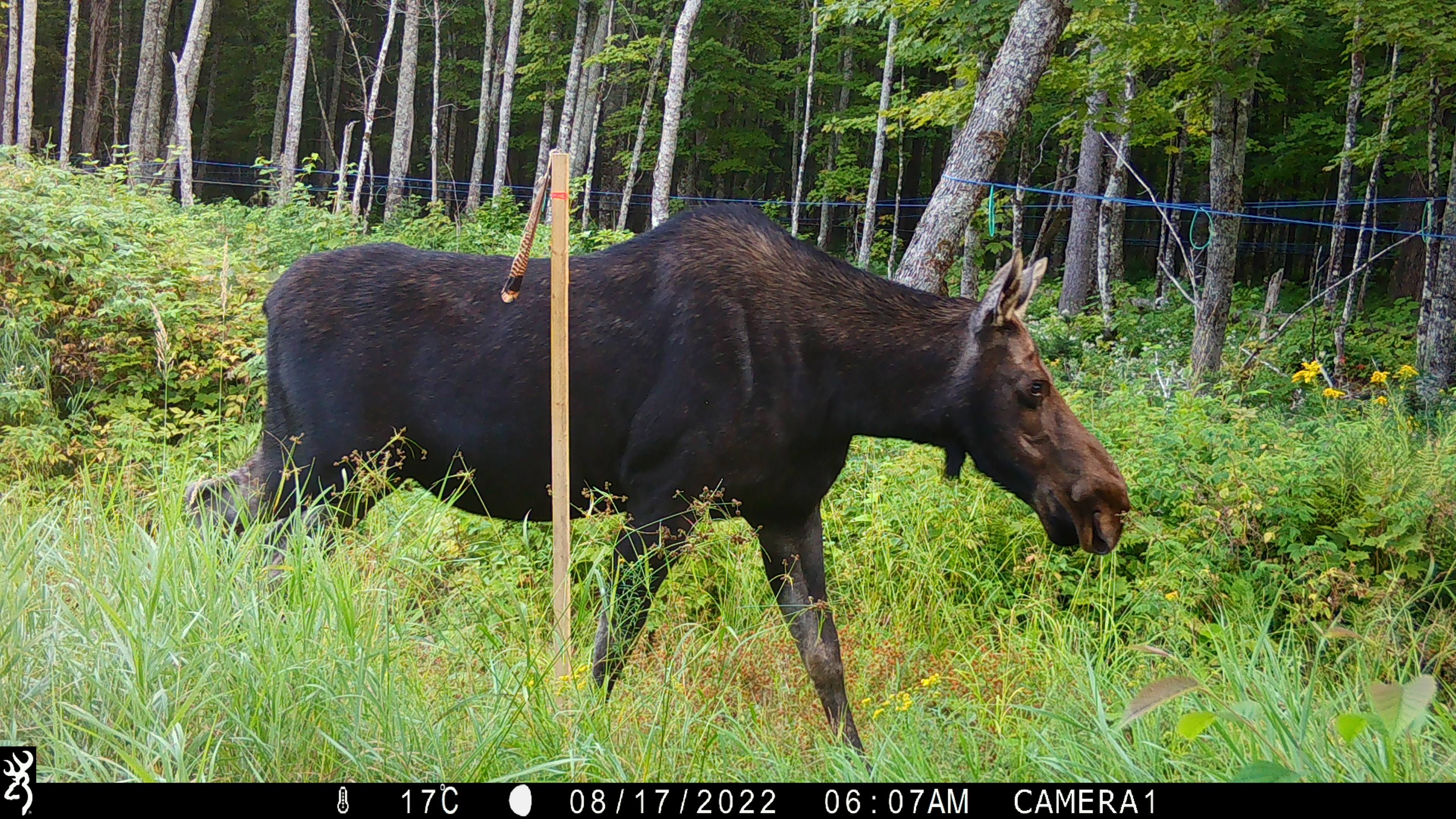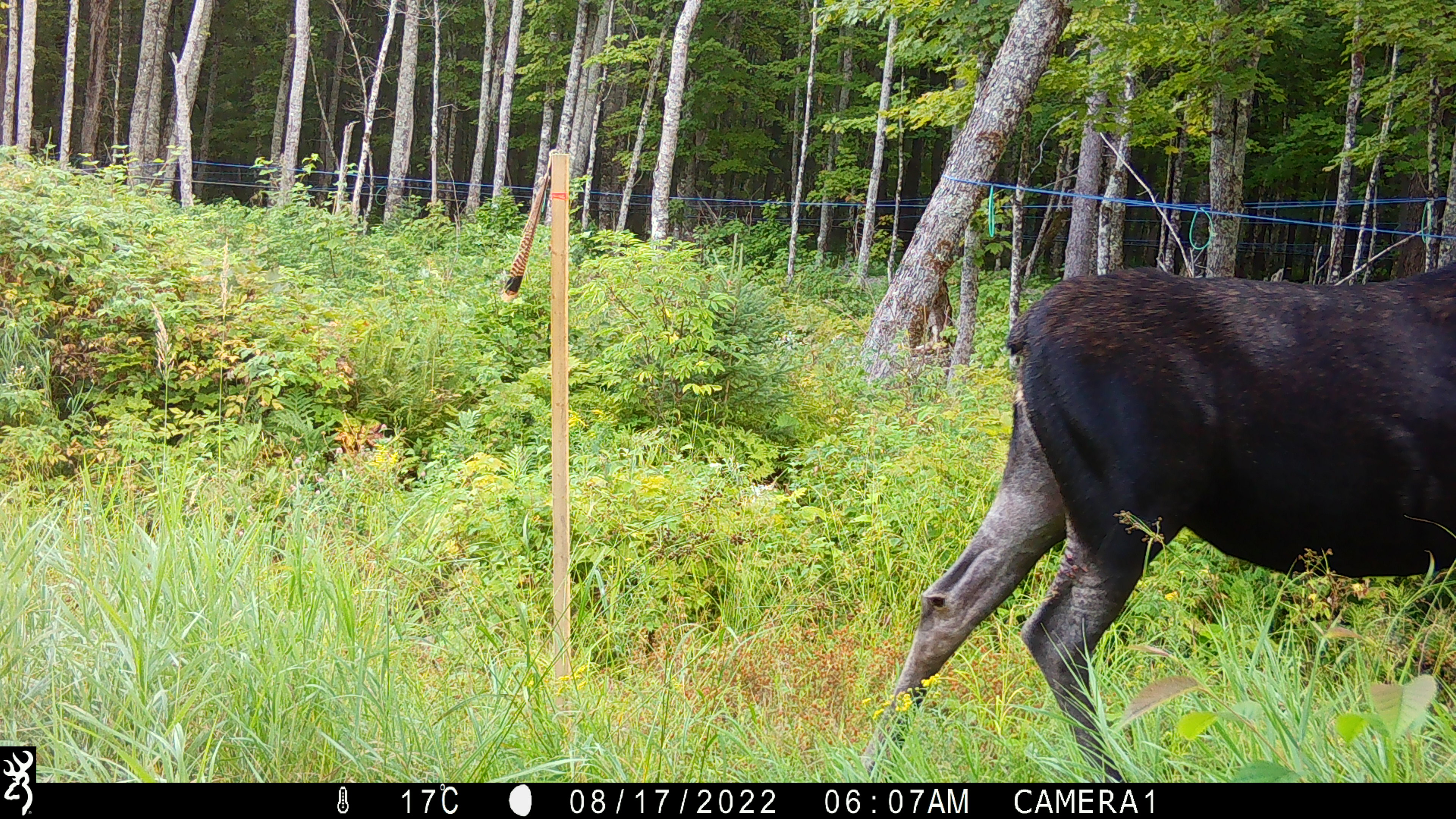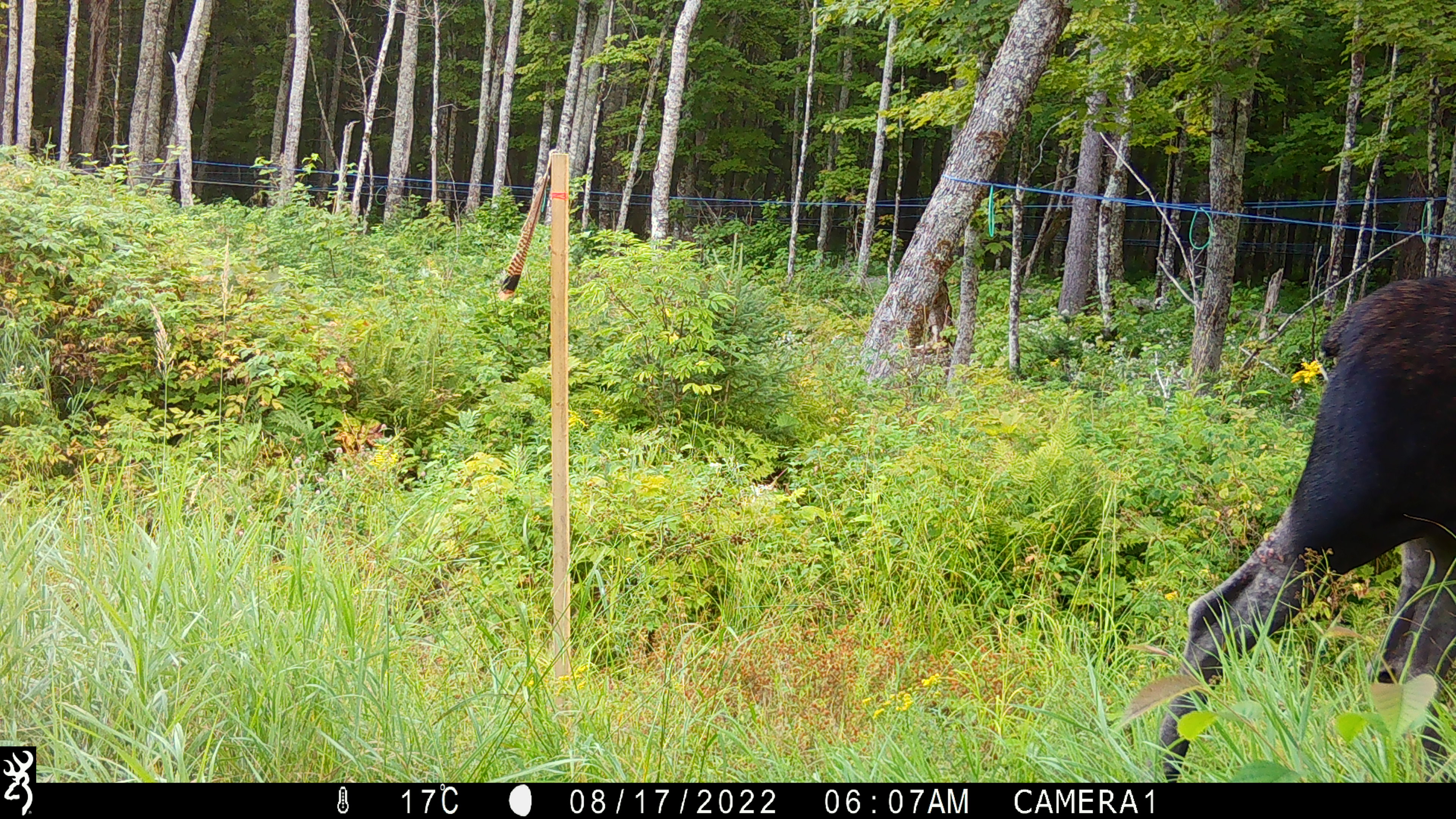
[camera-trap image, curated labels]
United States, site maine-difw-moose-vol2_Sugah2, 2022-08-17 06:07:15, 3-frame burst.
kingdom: Animalia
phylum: Chordata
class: Mammalia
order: Artiodactyla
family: Cervidae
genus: Alces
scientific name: Alces alces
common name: moose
Moose (Alces alces).